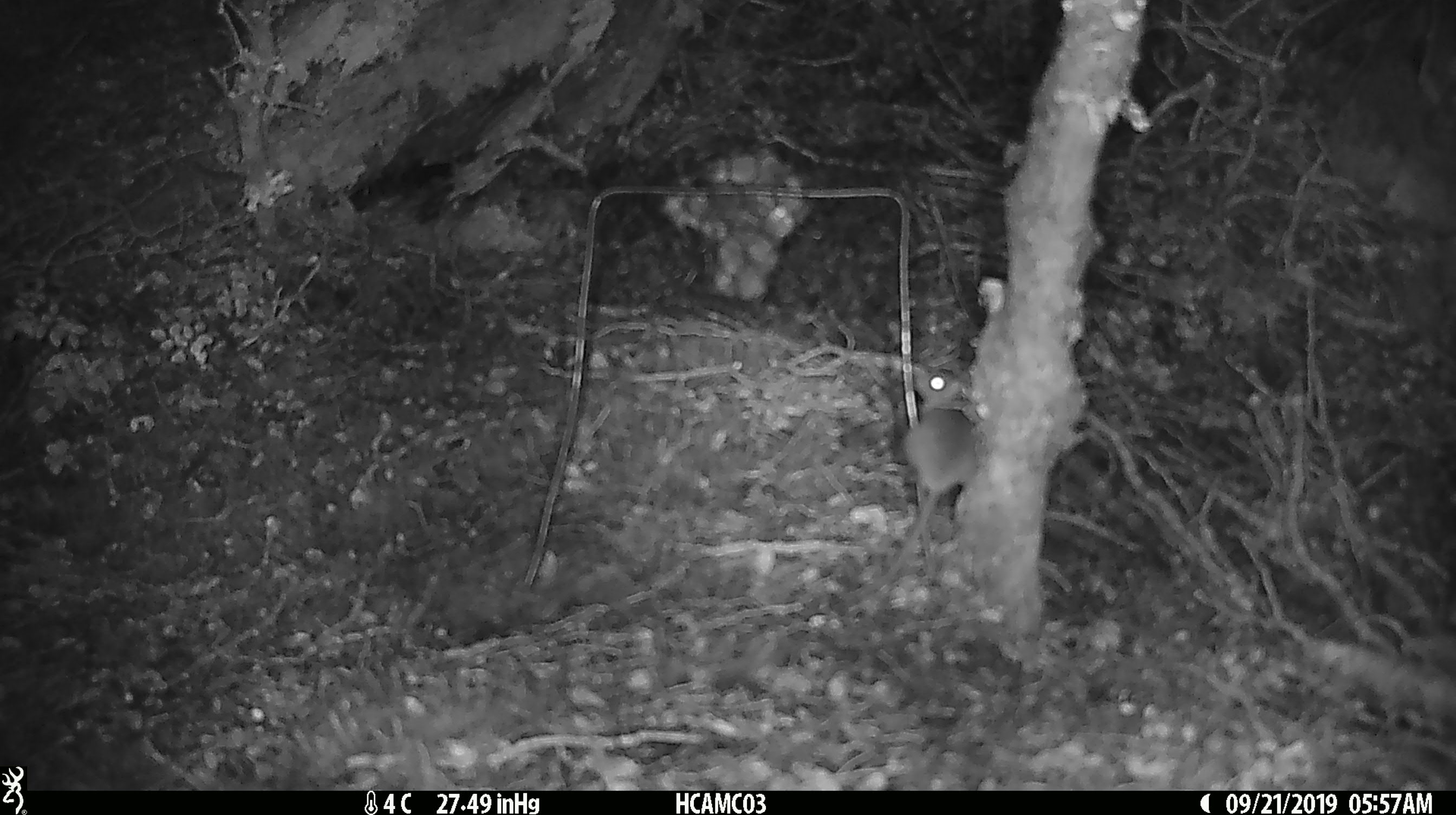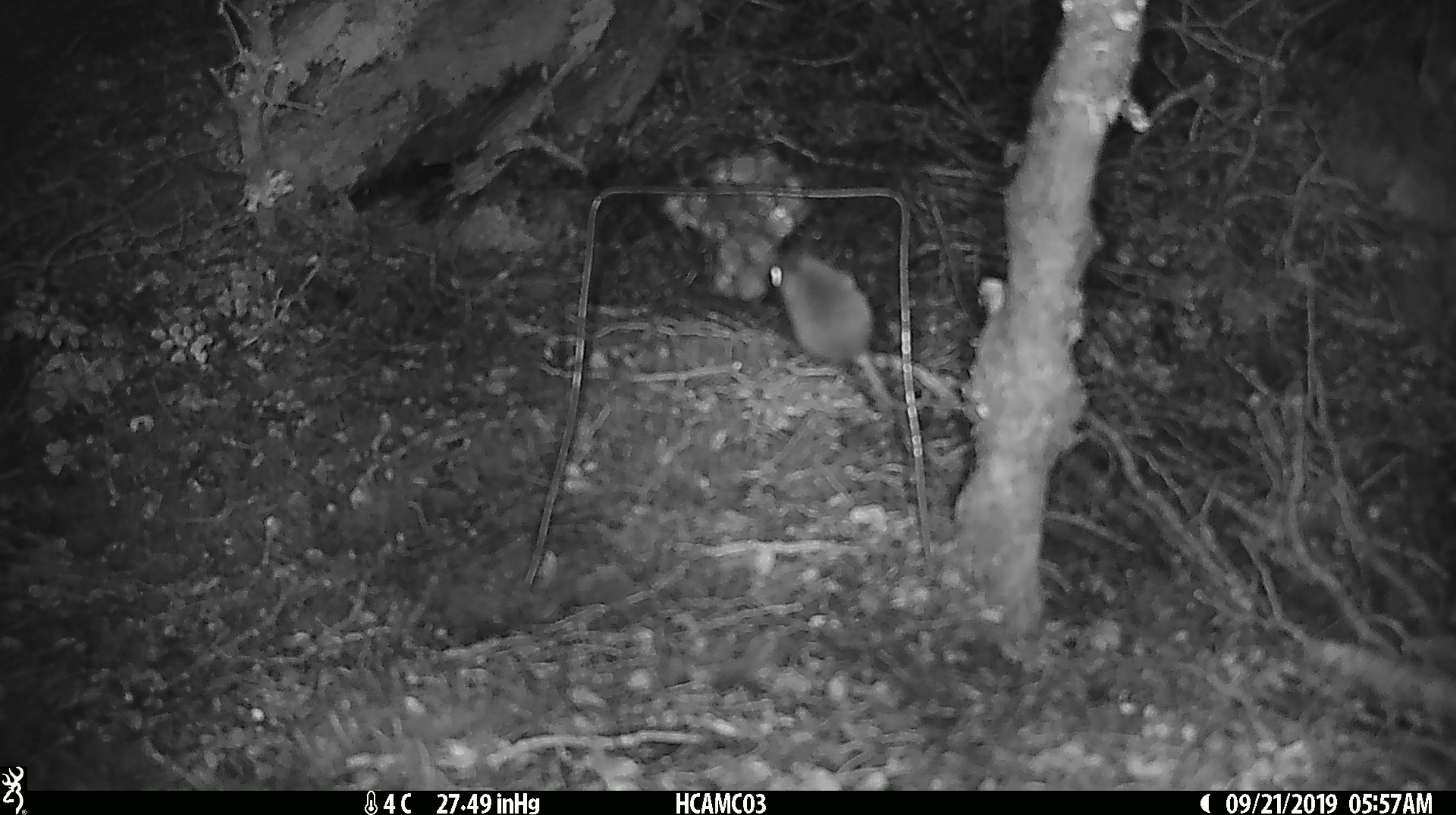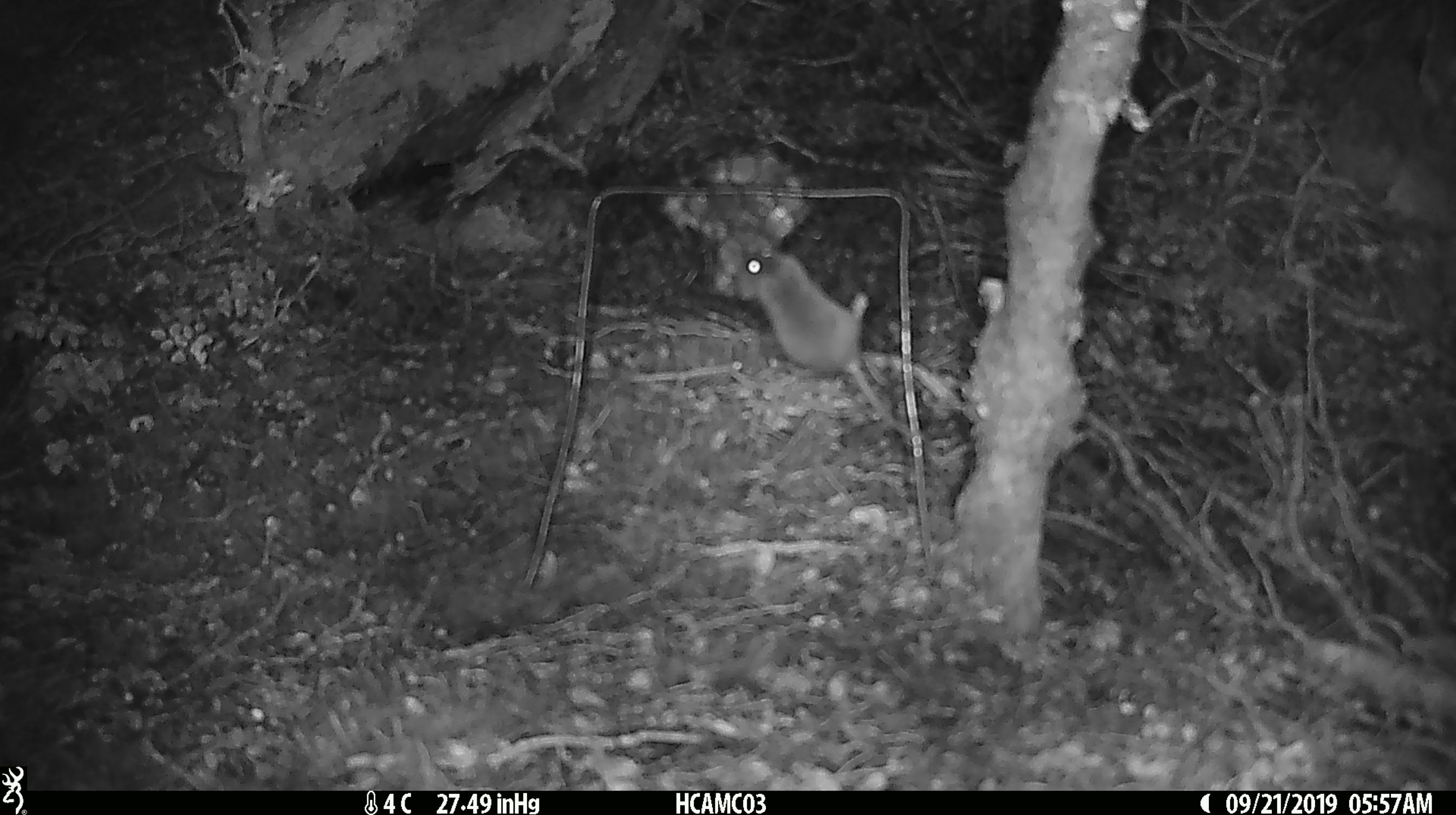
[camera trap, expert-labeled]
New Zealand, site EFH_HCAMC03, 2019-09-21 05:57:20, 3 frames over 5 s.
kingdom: Animalia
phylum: Chordata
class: Mammalia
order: Rodentia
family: Muridae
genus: Mus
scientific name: Mus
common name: mouse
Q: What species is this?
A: Mouse (Mus).